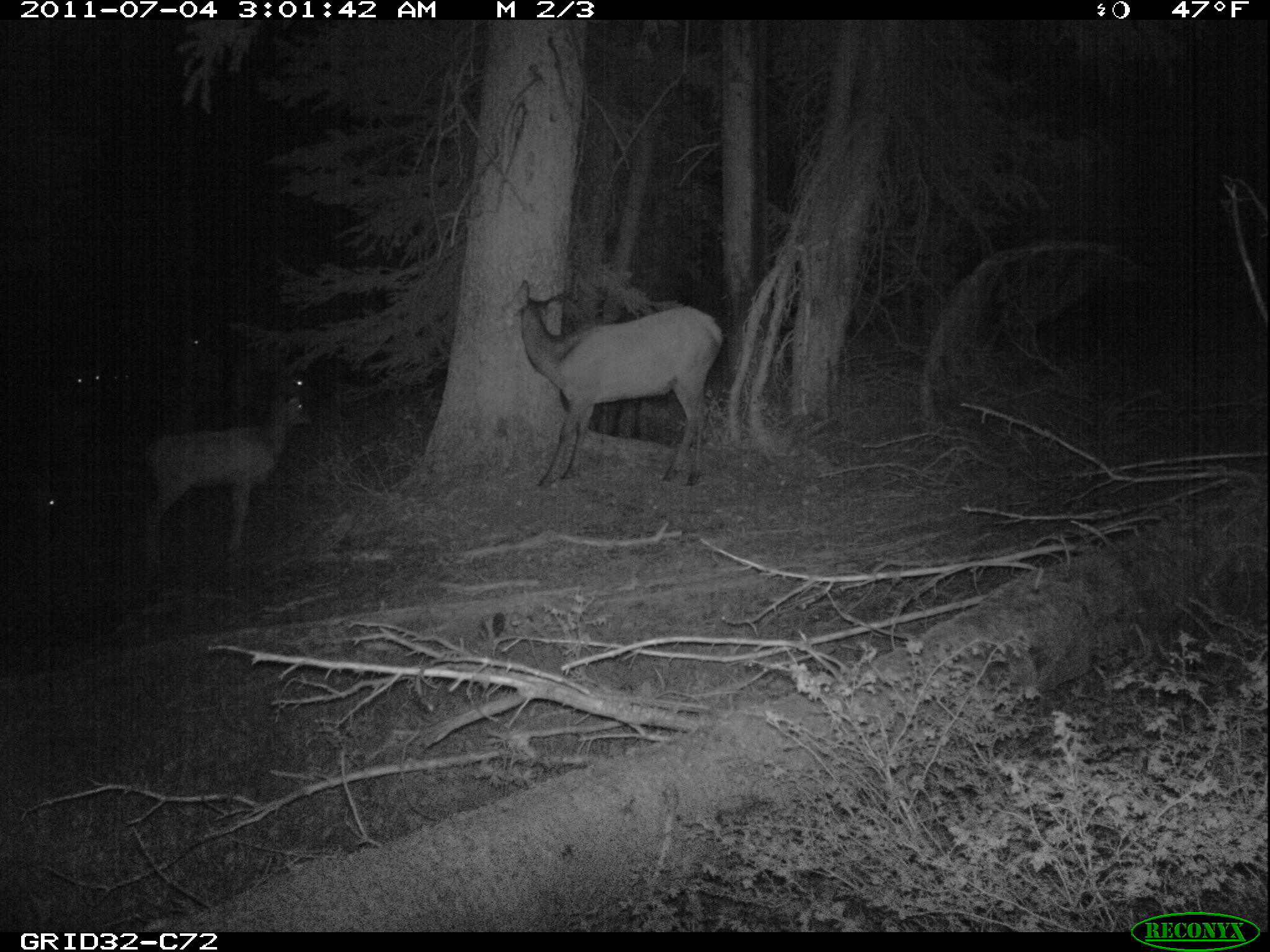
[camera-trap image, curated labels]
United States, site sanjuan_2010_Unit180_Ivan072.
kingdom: Animalia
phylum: Chordata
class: Mammalia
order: Artiodactyla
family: Cervidae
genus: Cervus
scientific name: Cervus elaphus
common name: red deer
Cervus elaphus (red deer).